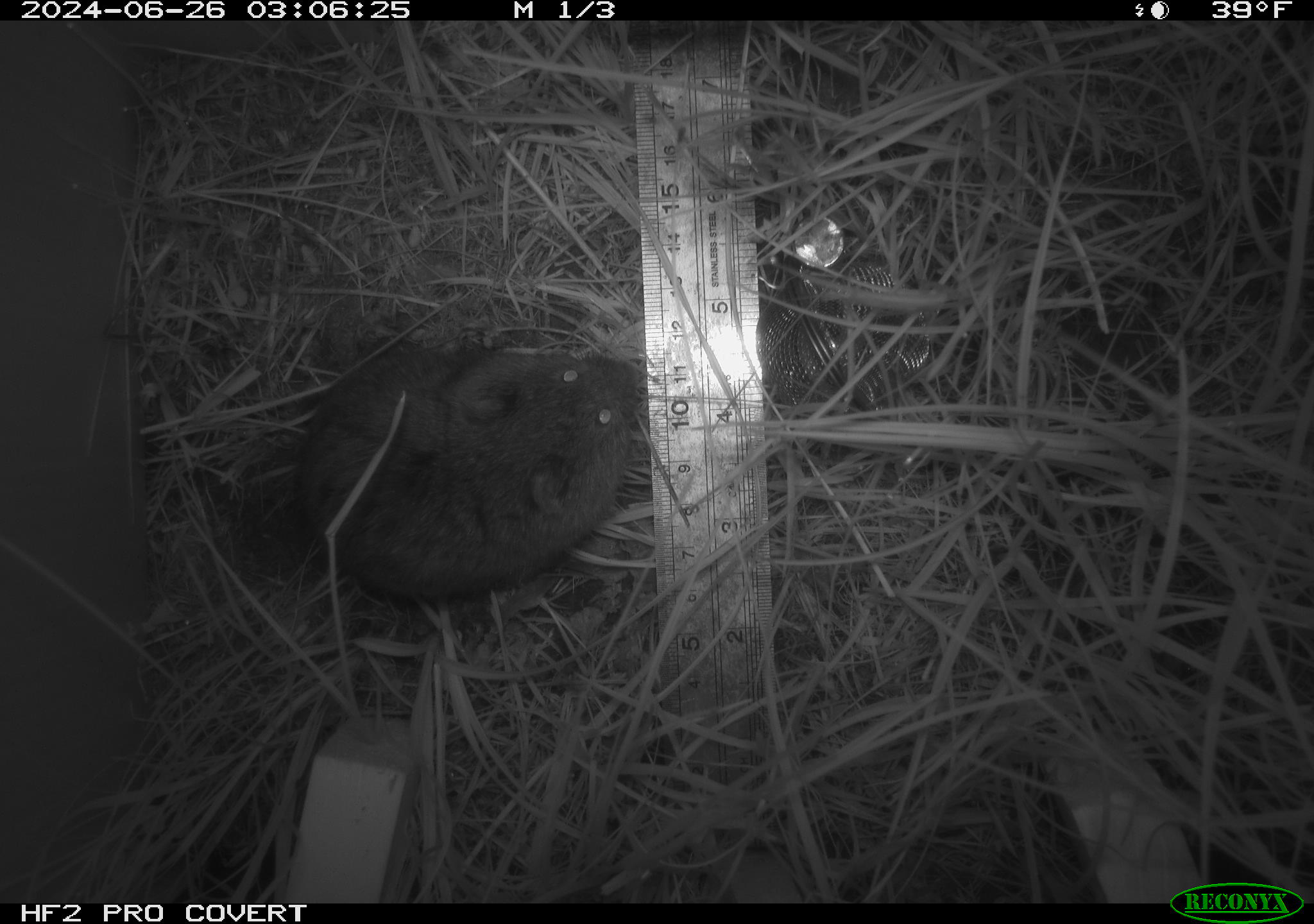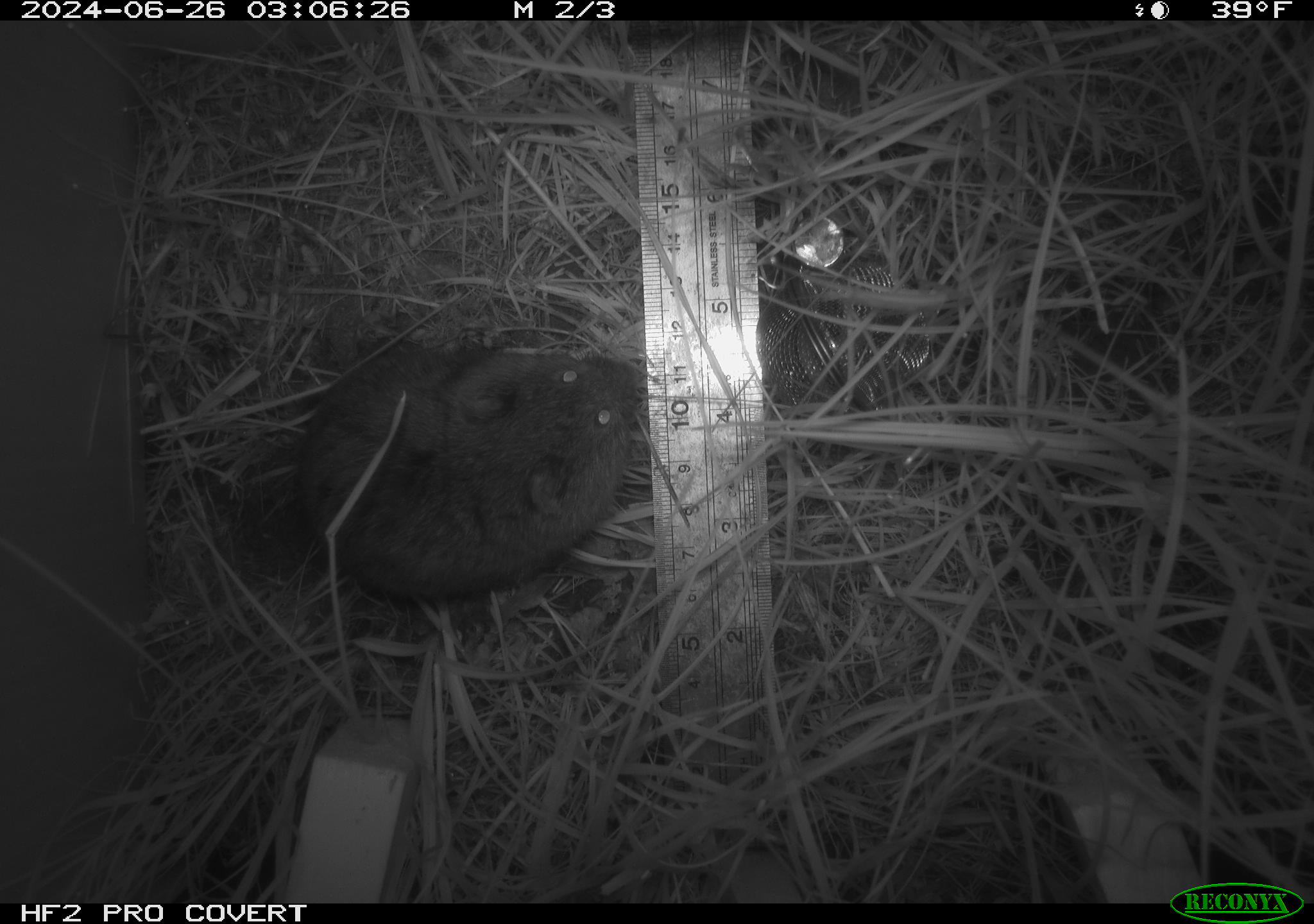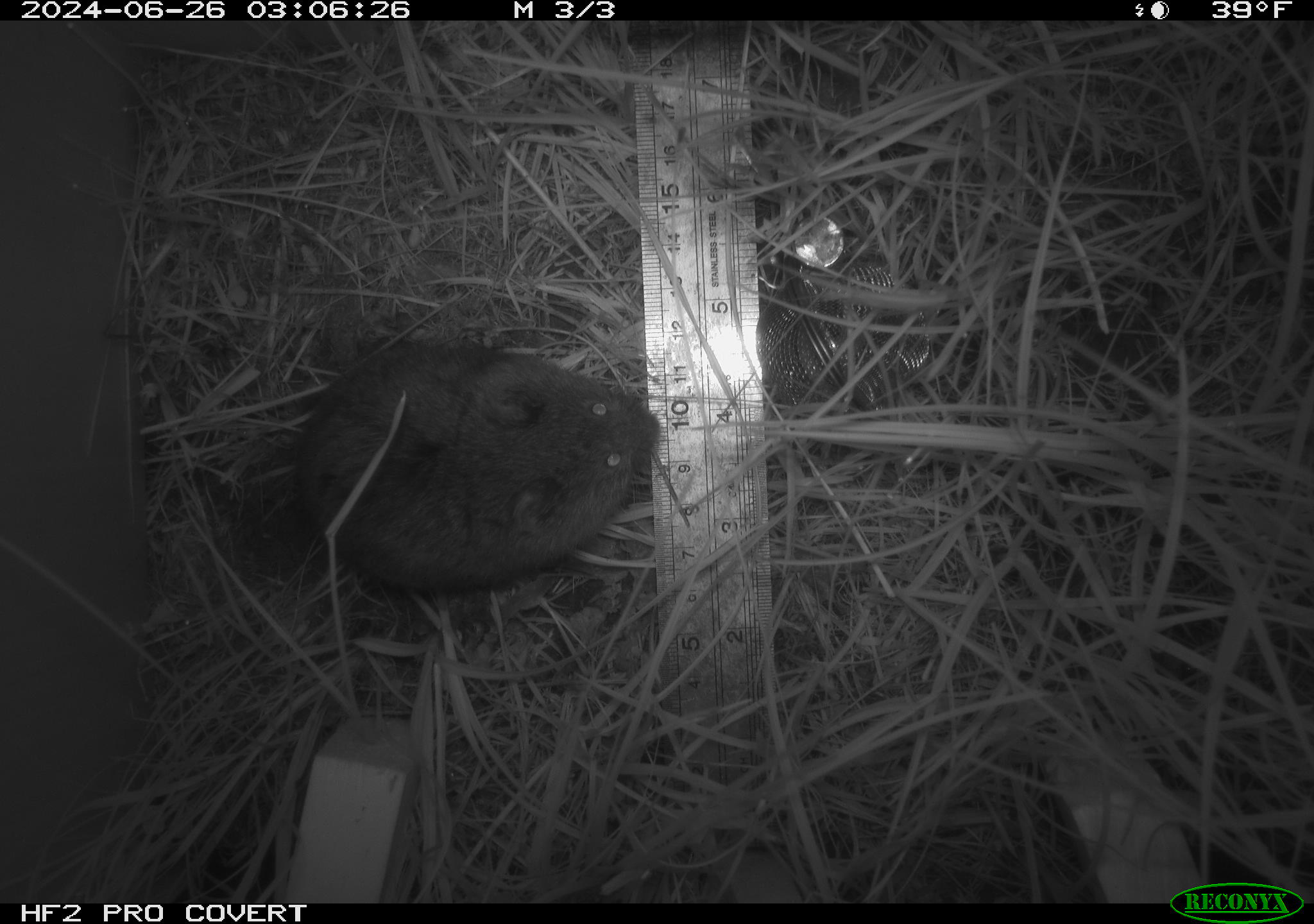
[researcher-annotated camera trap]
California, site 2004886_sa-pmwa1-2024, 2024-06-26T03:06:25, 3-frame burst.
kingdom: Animalia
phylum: Chordata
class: Mammalia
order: Rodentia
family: Cricetidae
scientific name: Arvicolinae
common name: voles, lemmings, and muskrats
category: arvicolinae subfamily